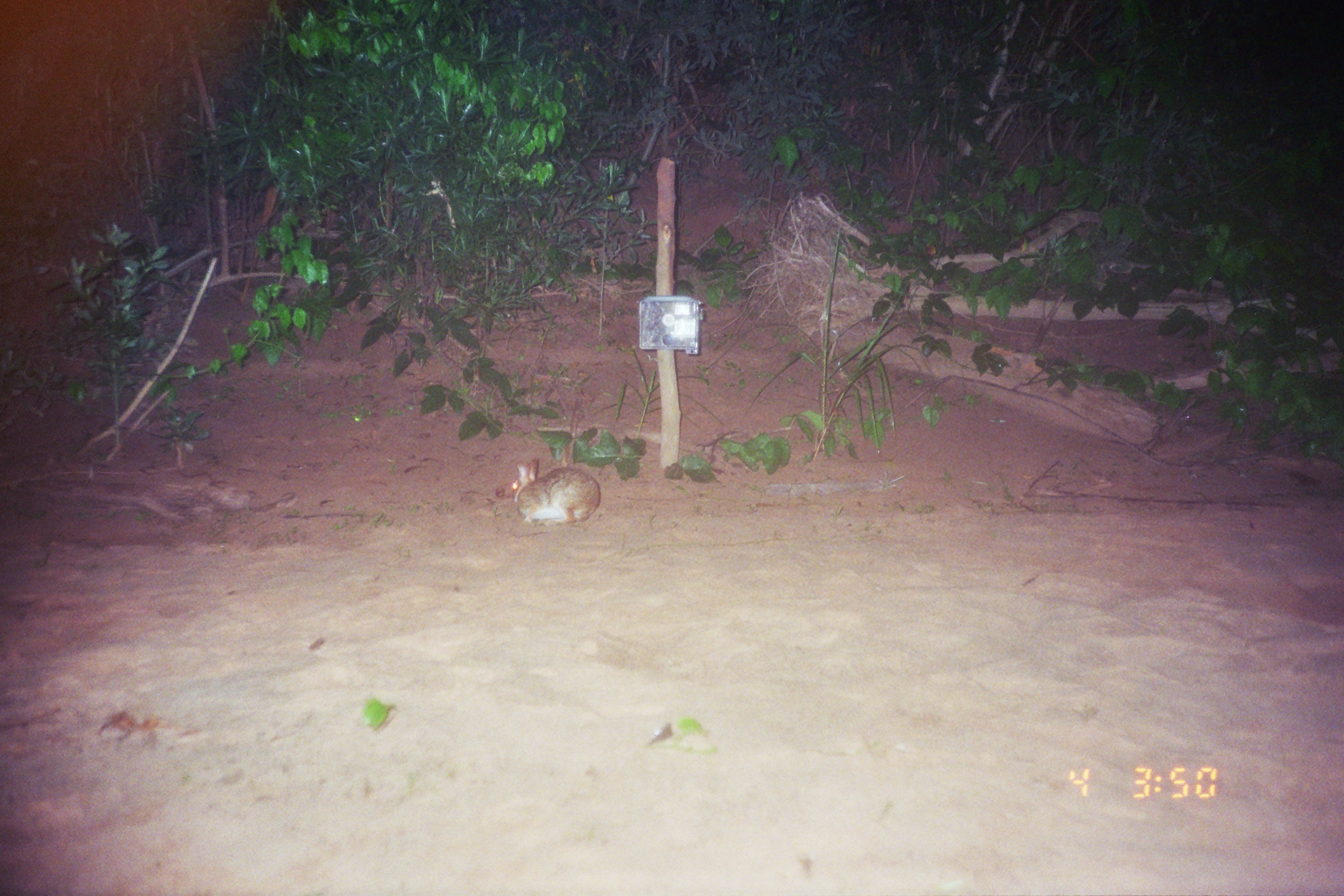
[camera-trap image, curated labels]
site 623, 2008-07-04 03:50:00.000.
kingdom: Animalia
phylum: Chordata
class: Mammalia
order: Lagomorpha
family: Leporidae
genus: Sylvilagus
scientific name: Sylvilagus brasiliensis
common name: tapeti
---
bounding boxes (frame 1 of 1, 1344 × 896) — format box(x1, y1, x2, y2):
sylvilagus brasiliensis: box(494, 456, 602, 529)